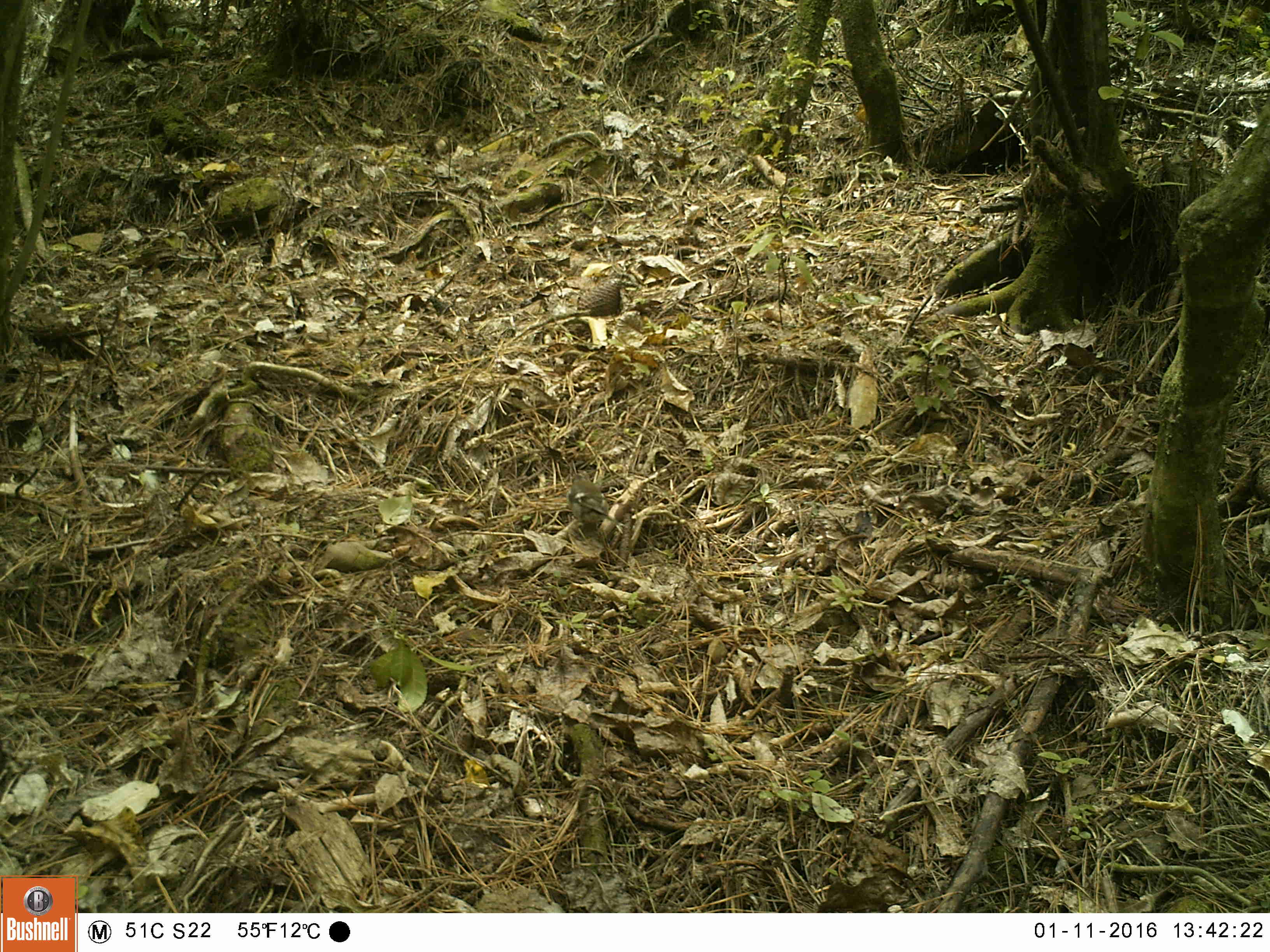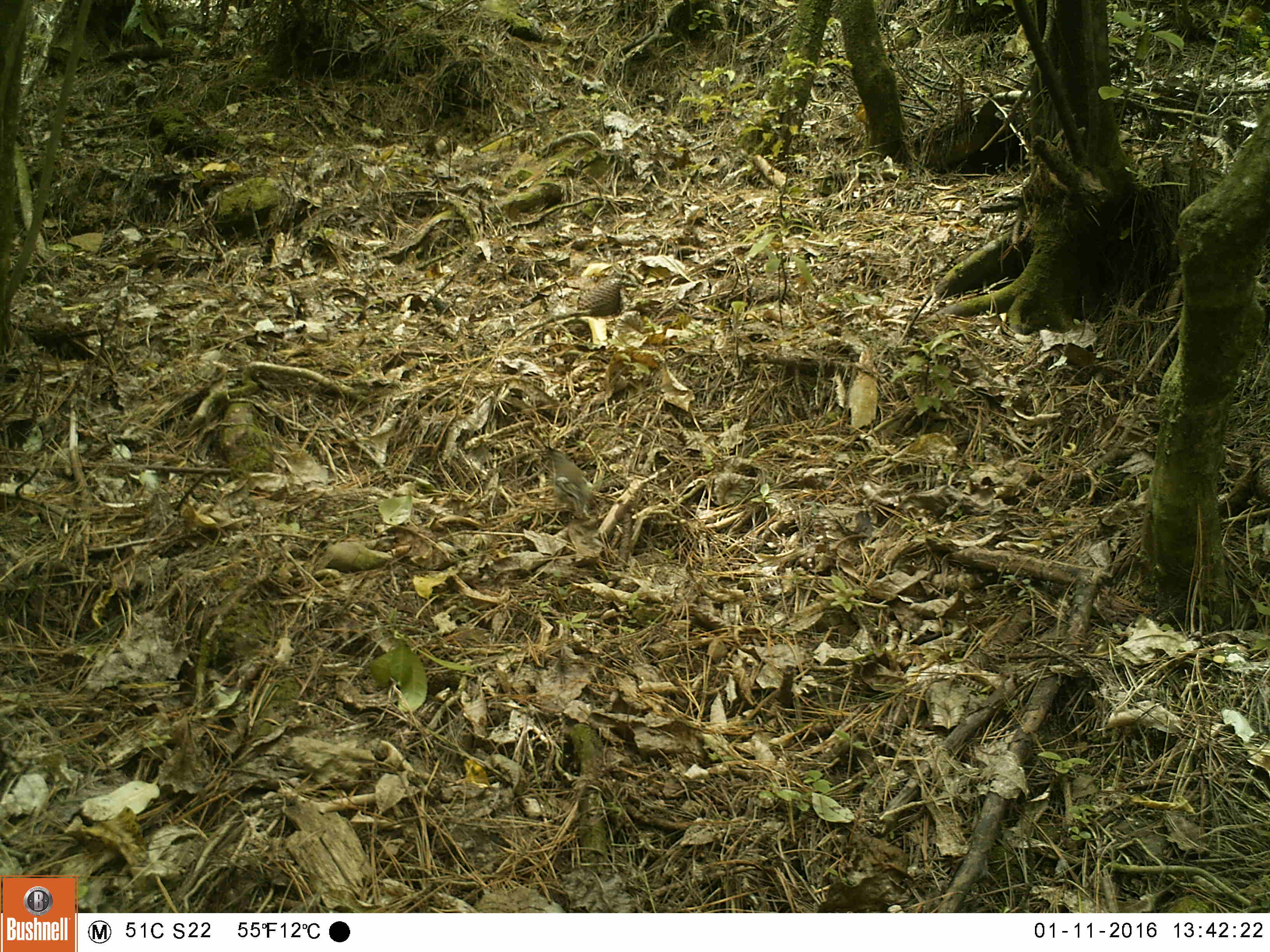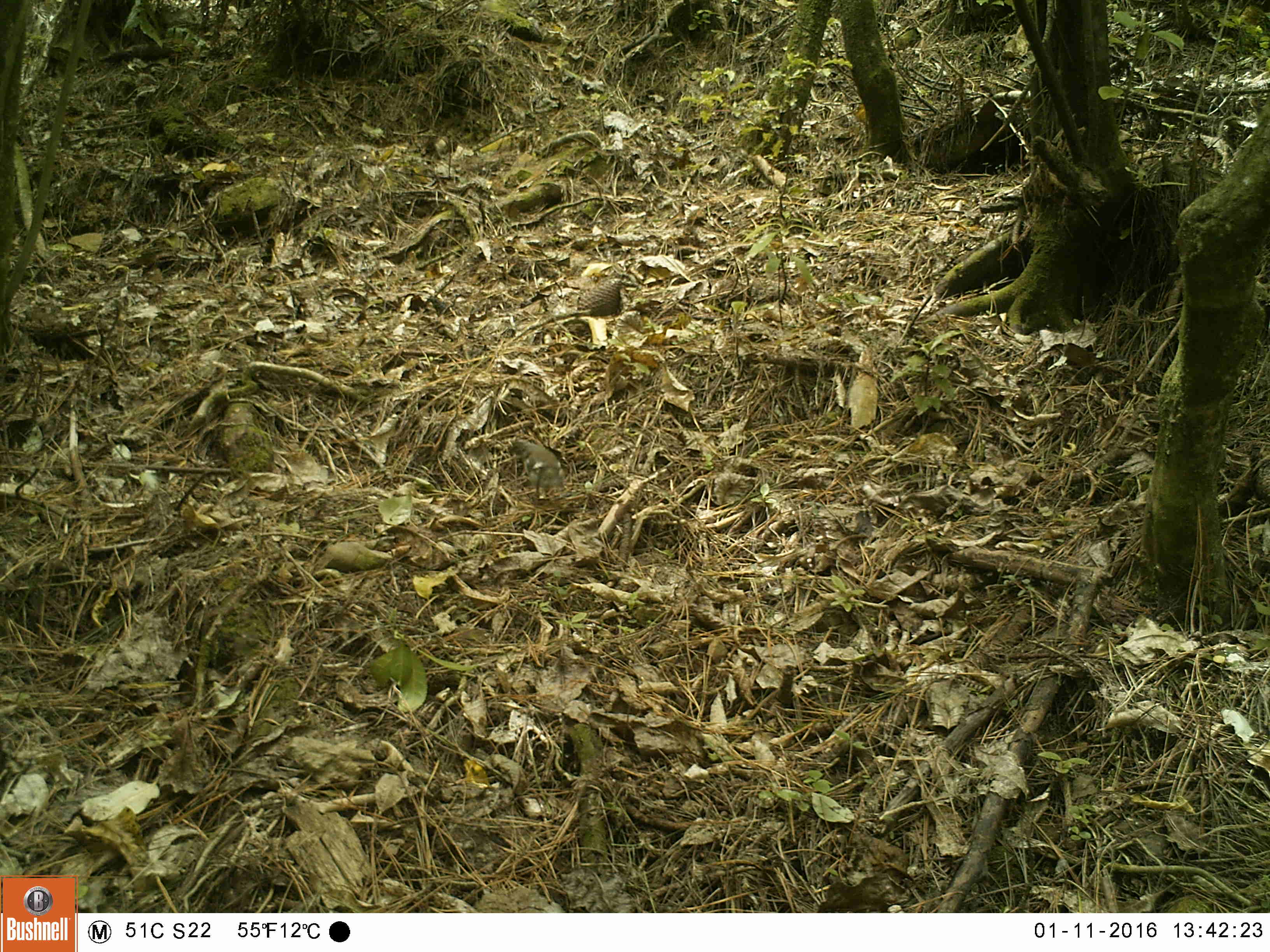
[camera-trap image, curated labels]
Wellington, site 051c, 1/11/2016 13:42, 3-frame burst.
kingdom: Animalia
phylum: Chordata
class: Aves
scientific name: Aves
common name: bird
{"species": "bird (Aves)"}